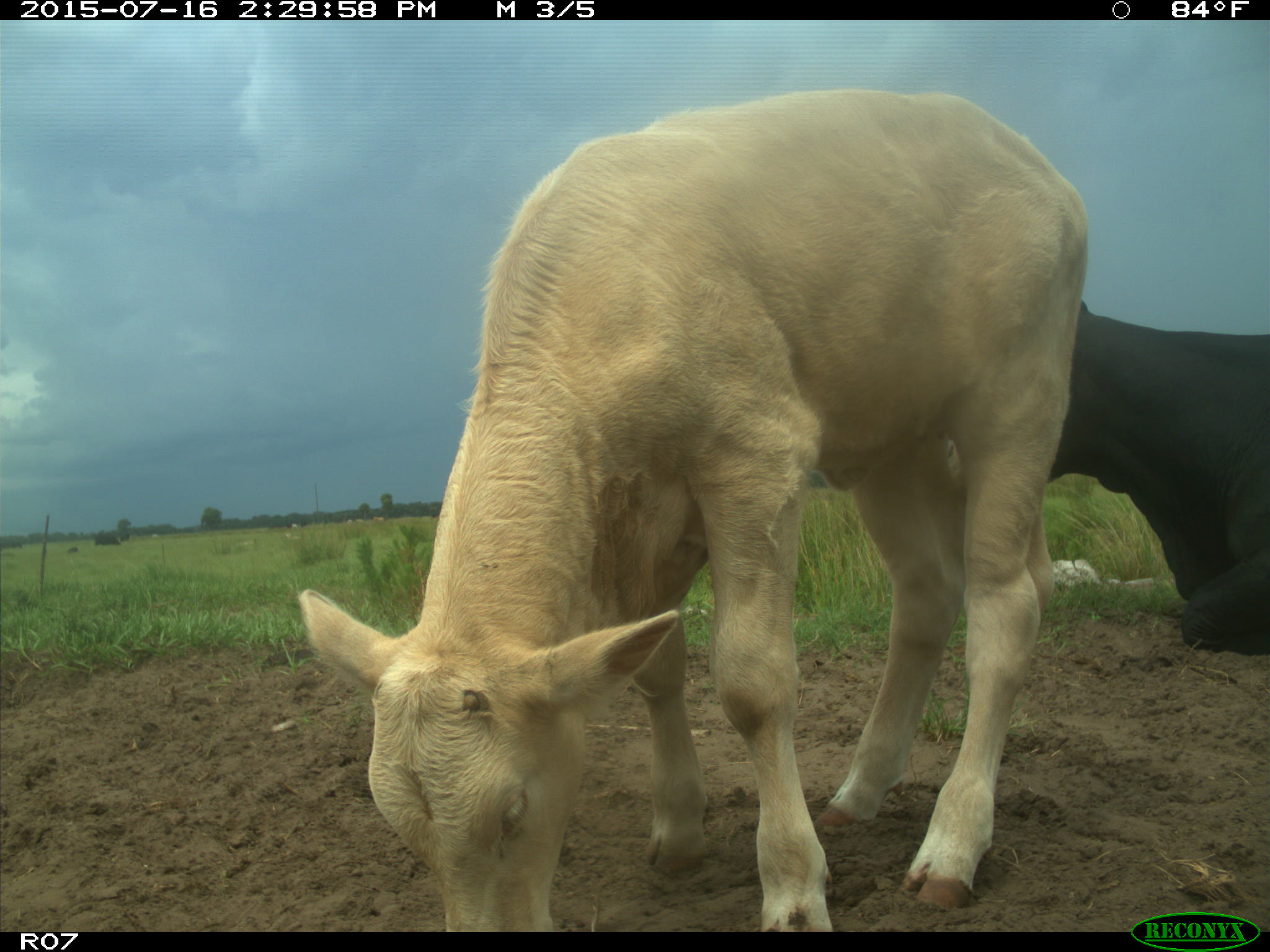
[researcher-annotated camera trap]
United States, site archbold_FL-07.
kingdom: Animalia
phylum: Chordata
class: Mammalia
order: Artiodactyla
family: Bovidae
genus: Bos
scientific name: Bos taurus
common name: domestic cow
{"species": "Bos taurus (domestic cow)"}